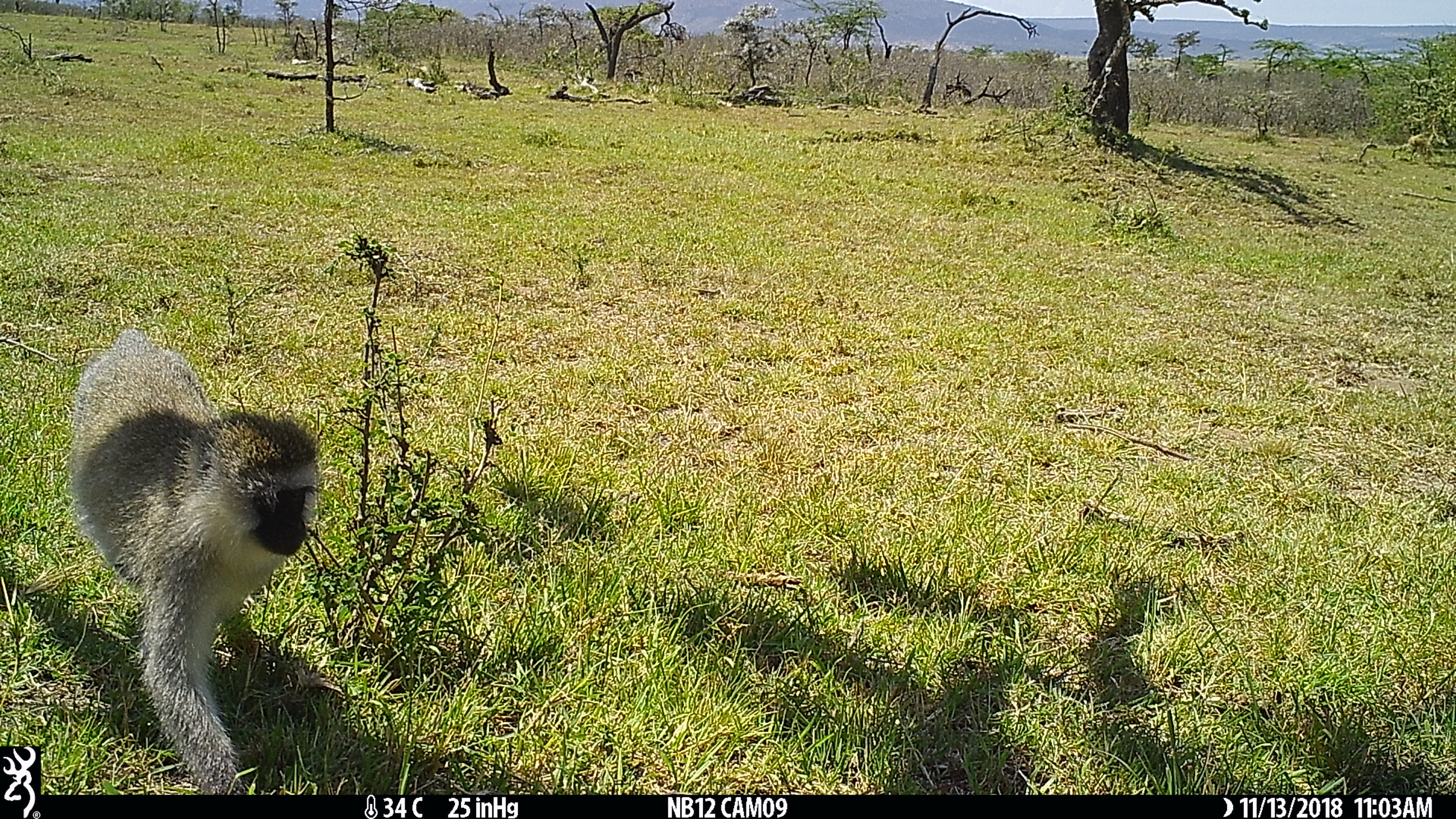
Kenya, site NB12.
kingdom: Animalia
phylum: Chordata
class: Mammalia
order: Primates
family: Cercopithecidae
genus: Chlorocebus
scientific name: Chlorocebus pygerythrus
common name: vervet monkey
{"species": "vervet monkey (Chlorocebus pygerythrus)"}